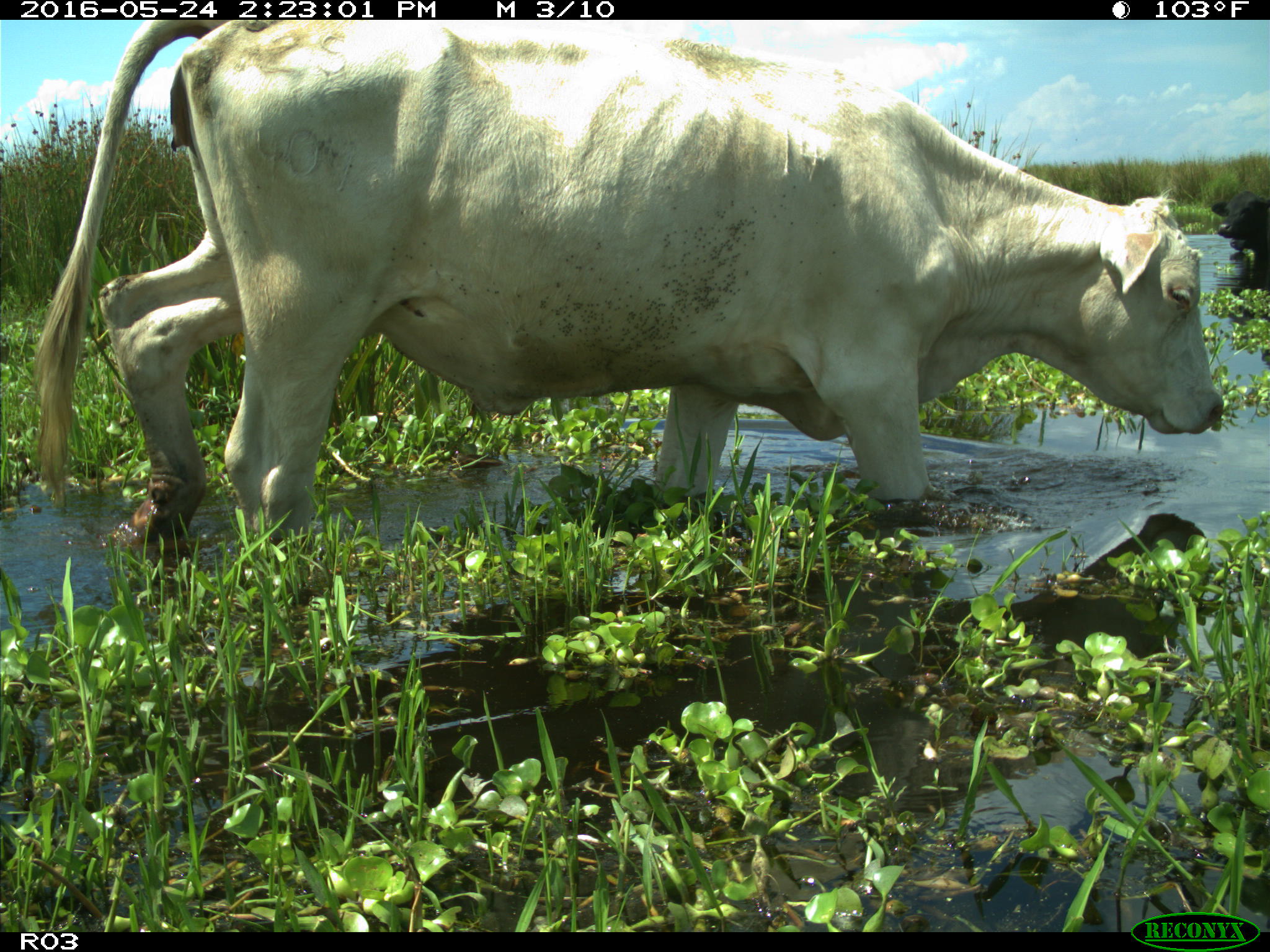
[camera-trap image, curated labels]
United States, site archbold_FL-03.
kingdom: Animalia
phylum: Chordata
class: Mammalia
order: Artiodactyla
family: Bovidae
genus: Bos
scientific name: Bos taurus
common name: domestic cow